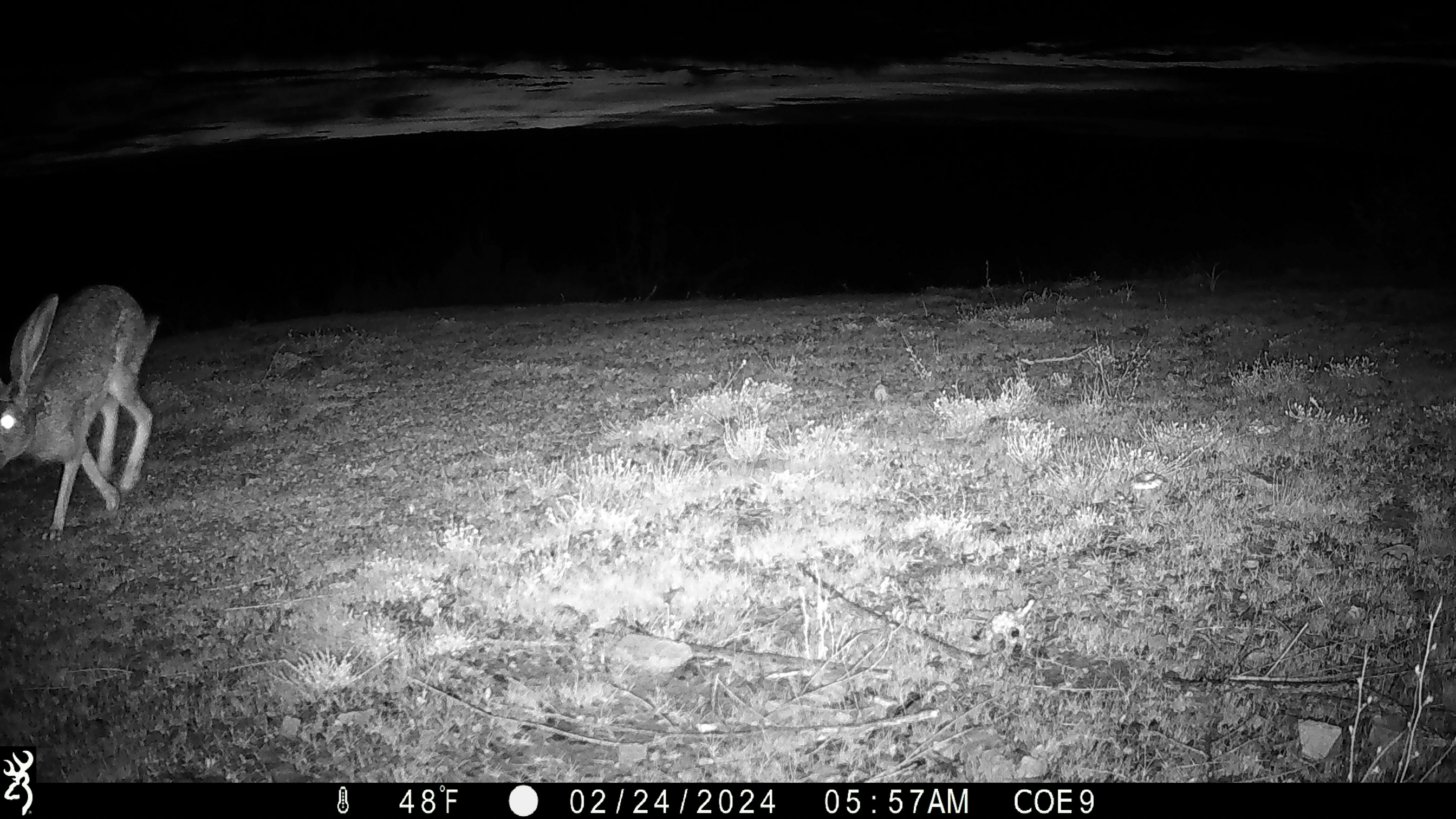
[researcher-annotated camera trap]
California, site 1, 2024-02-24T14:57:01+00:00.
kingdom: Animalia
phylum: Chordata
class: Mammalia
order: Lagomorpha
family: Leporidae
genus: Lepus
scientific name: Lepus californicus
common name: black-tailed jackrabbit